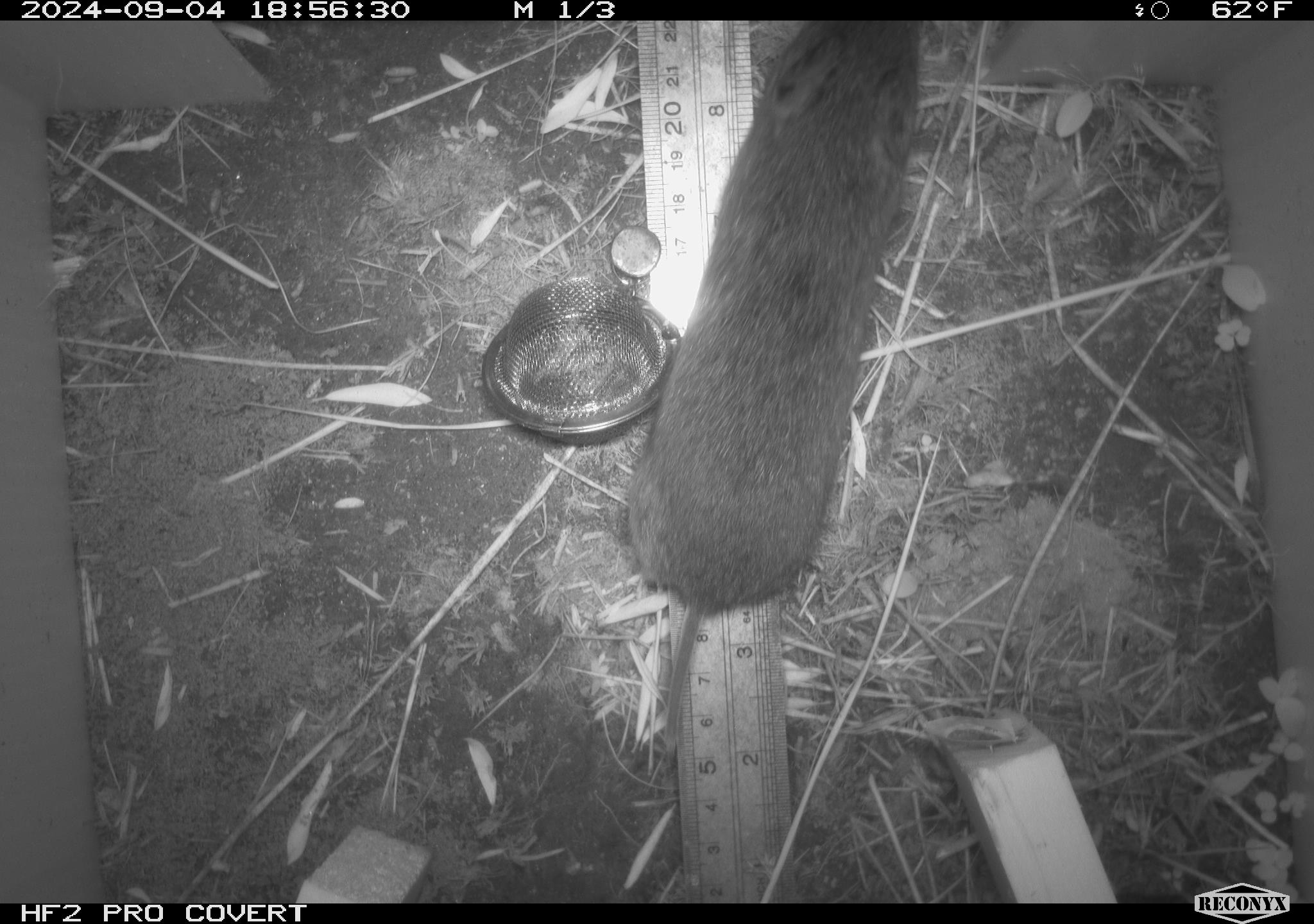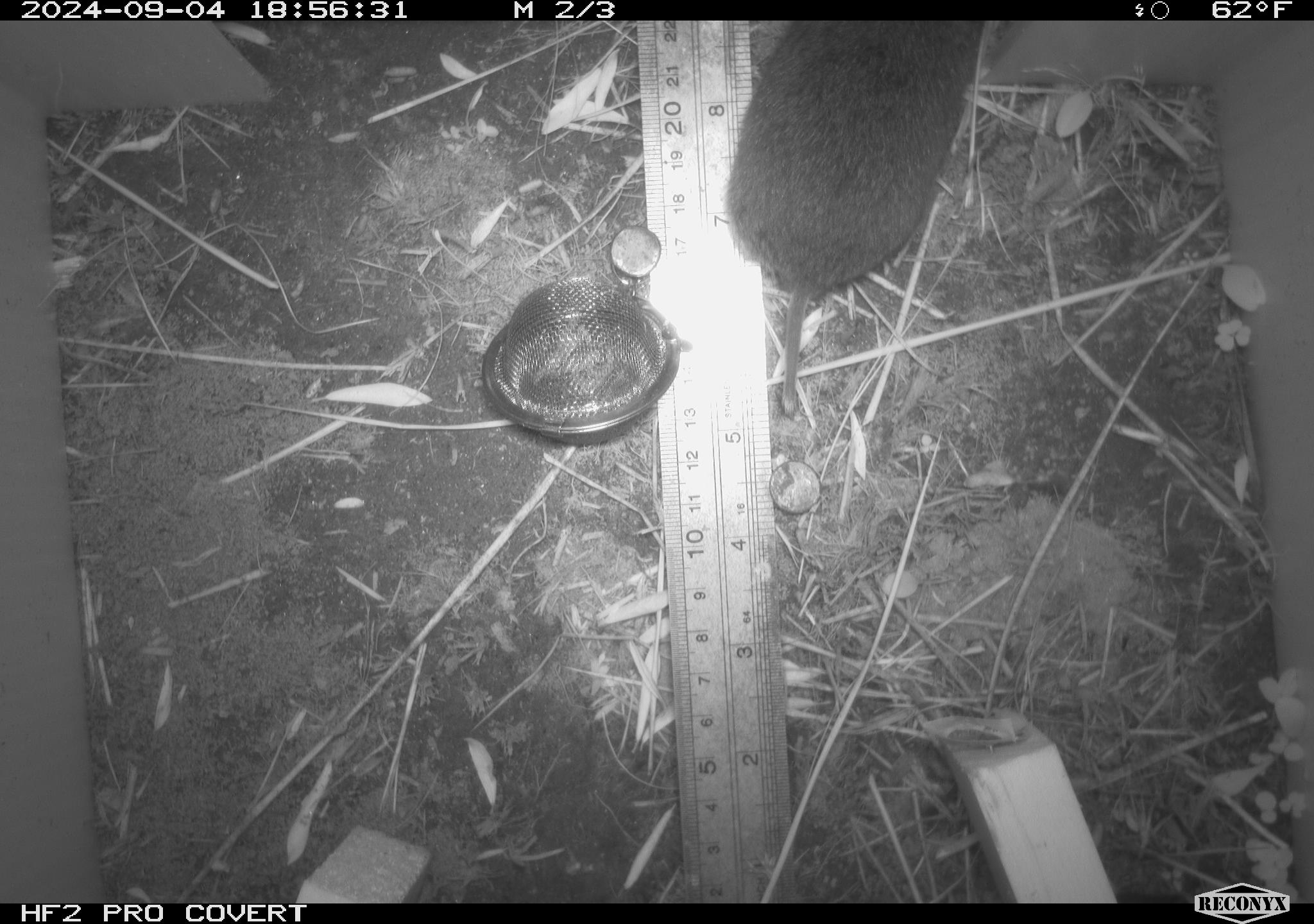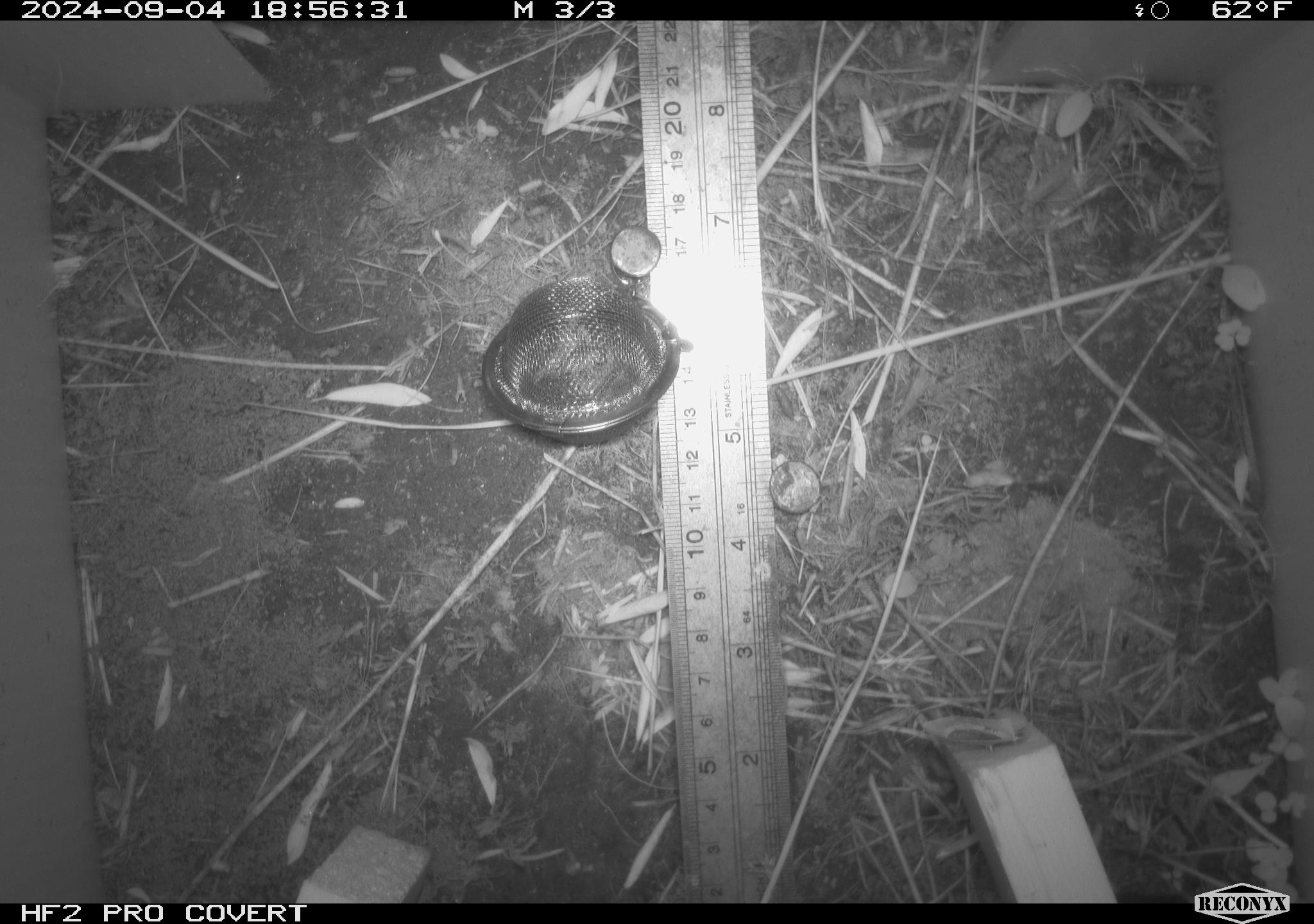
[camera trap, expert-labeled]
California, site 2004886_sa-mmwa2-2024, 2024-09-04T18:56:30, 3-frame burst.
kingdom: Animalia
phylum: Chordata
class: Mammalia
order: Rodentia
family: Cricetidae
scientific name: Arvicolinae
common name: voles, lemmings, and muskrats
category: arvicolinae subfamily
Arvicolinae subfamily (voles, lemmings, and muskrats) (Arvicolinae).